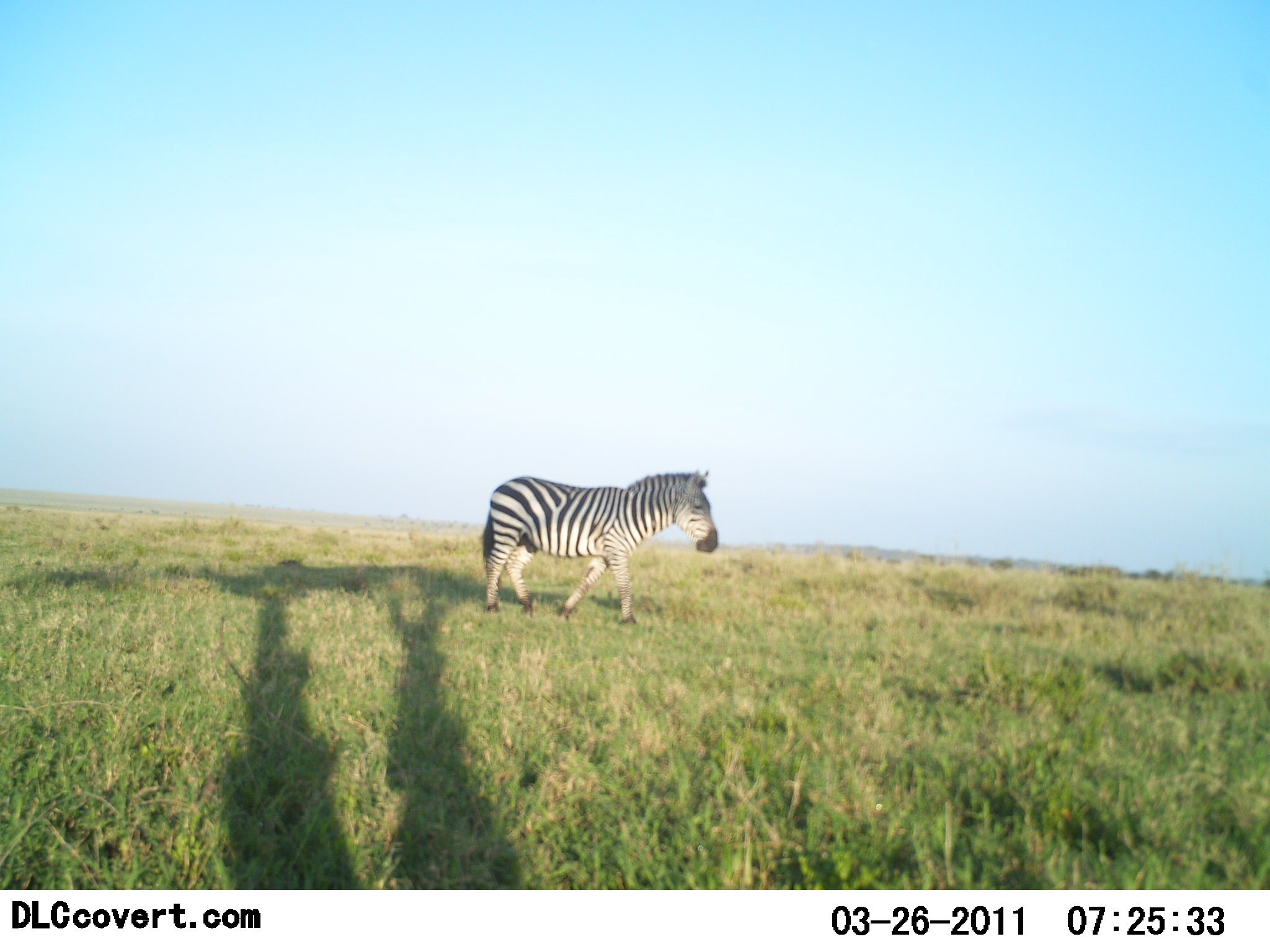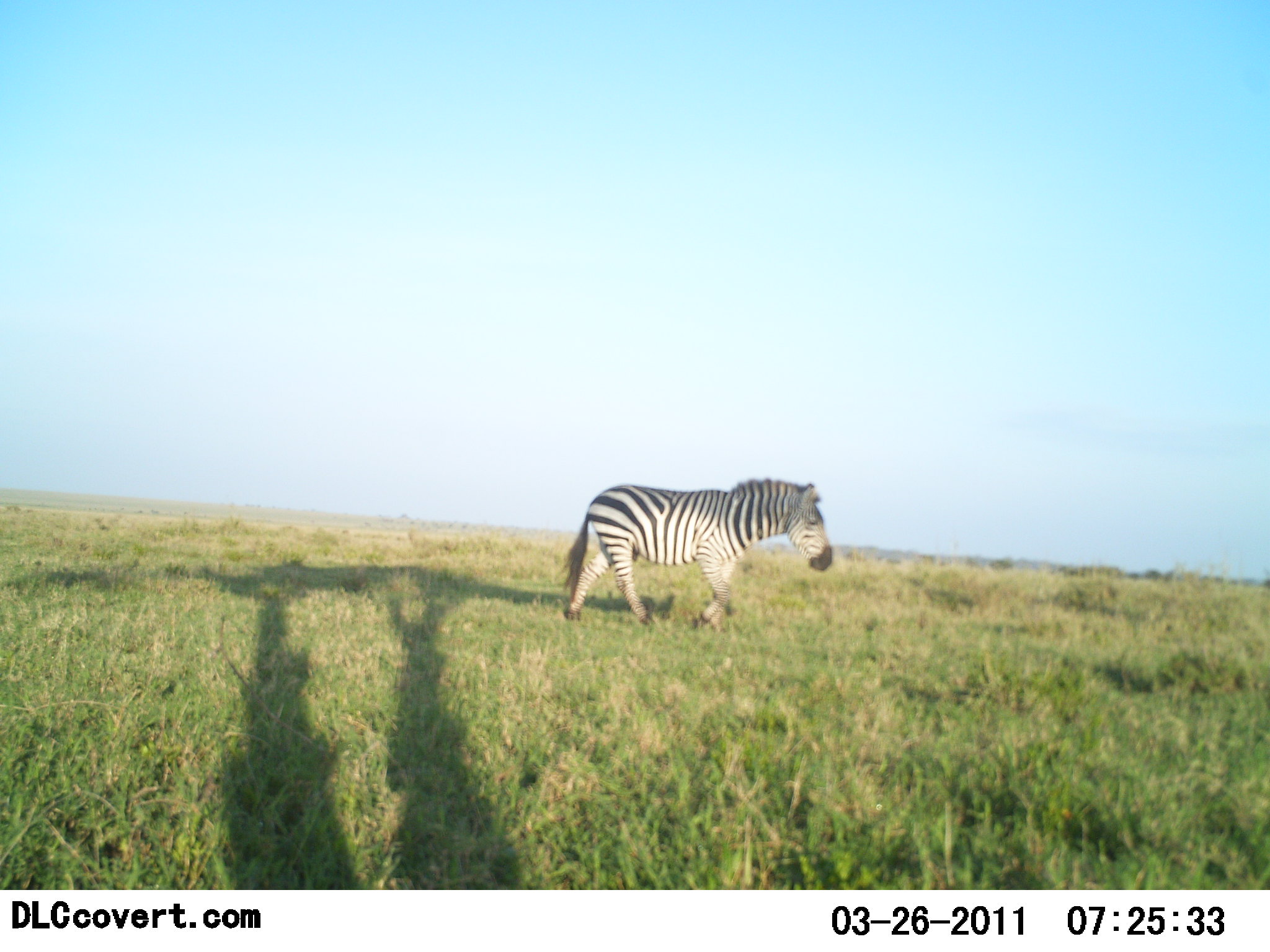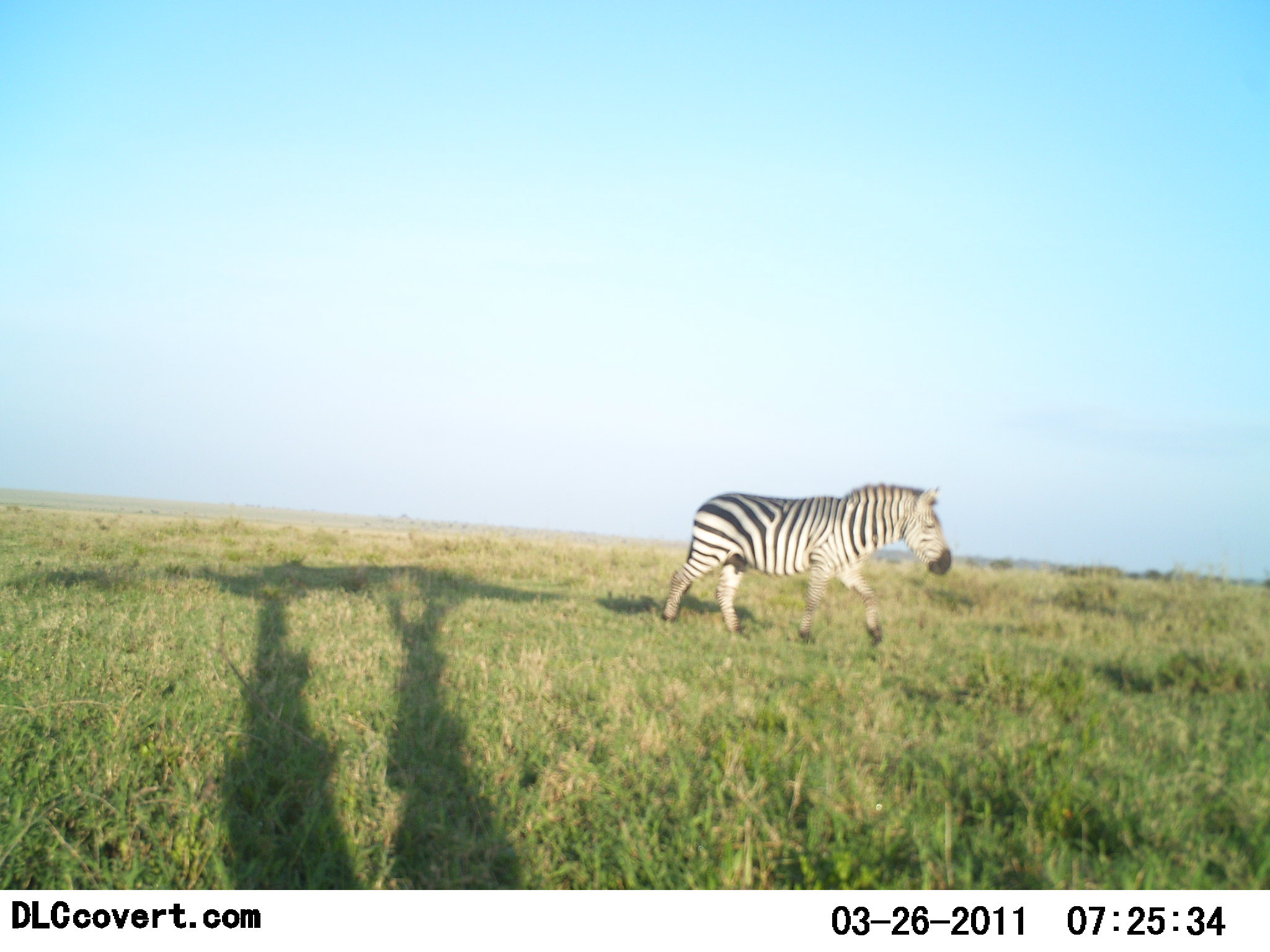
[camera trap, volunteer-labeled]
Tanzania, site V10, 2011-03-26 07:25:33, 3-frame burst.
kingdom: Animalia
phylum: Chordata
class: Mammalia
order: Perissodactyla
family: Equidae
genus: Equus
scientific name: Equus quagga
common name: plains zebra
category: zebra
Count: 1.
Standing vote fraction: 8%.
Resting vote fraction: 0%.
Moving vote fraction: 100%.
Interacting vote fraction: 0%.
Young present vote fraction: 0%.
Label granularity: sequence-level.